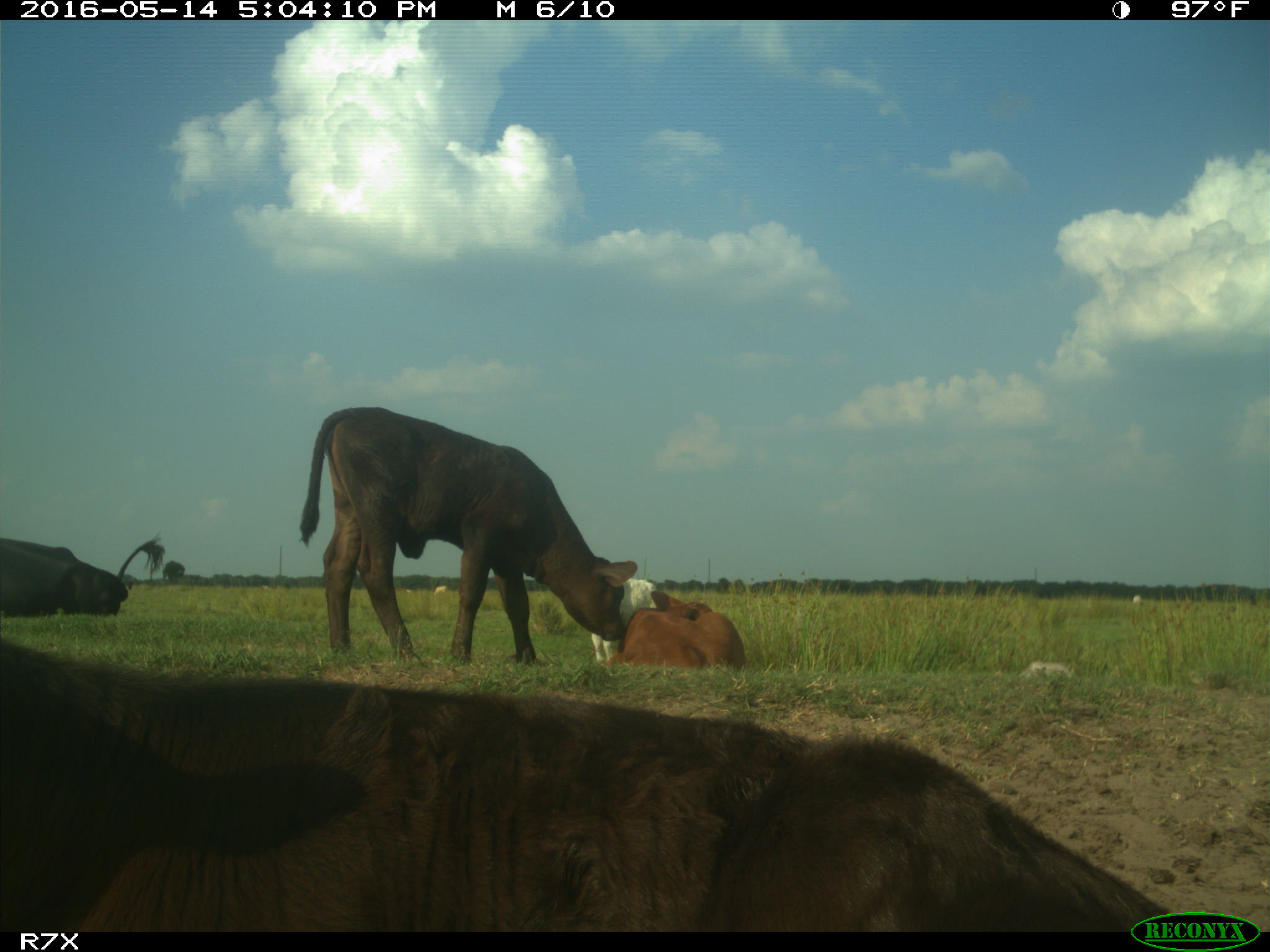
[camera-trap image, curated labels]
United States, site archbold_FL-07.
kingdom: Animalia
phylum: Chordata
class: Mammalia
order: Artiodactyla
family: Bovidae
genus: Bos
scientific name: Bos taurus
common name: domestic cow